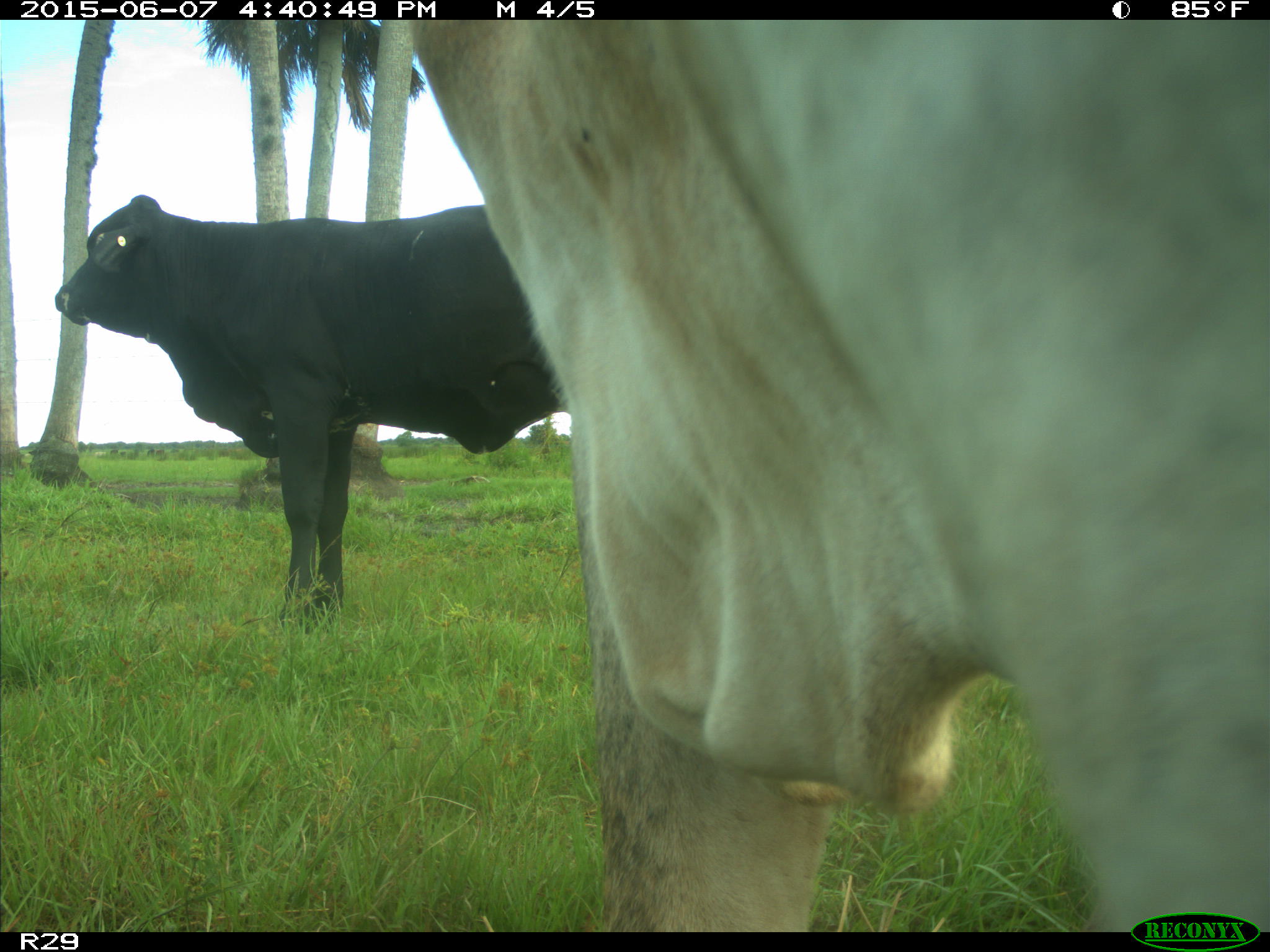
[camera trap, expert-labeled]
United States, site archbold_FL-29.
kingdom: Animalia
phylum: Chordata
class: Mammalia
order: Artiodactyla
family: Bovidae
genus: Bos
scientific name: Bos taurus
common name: domestic cow